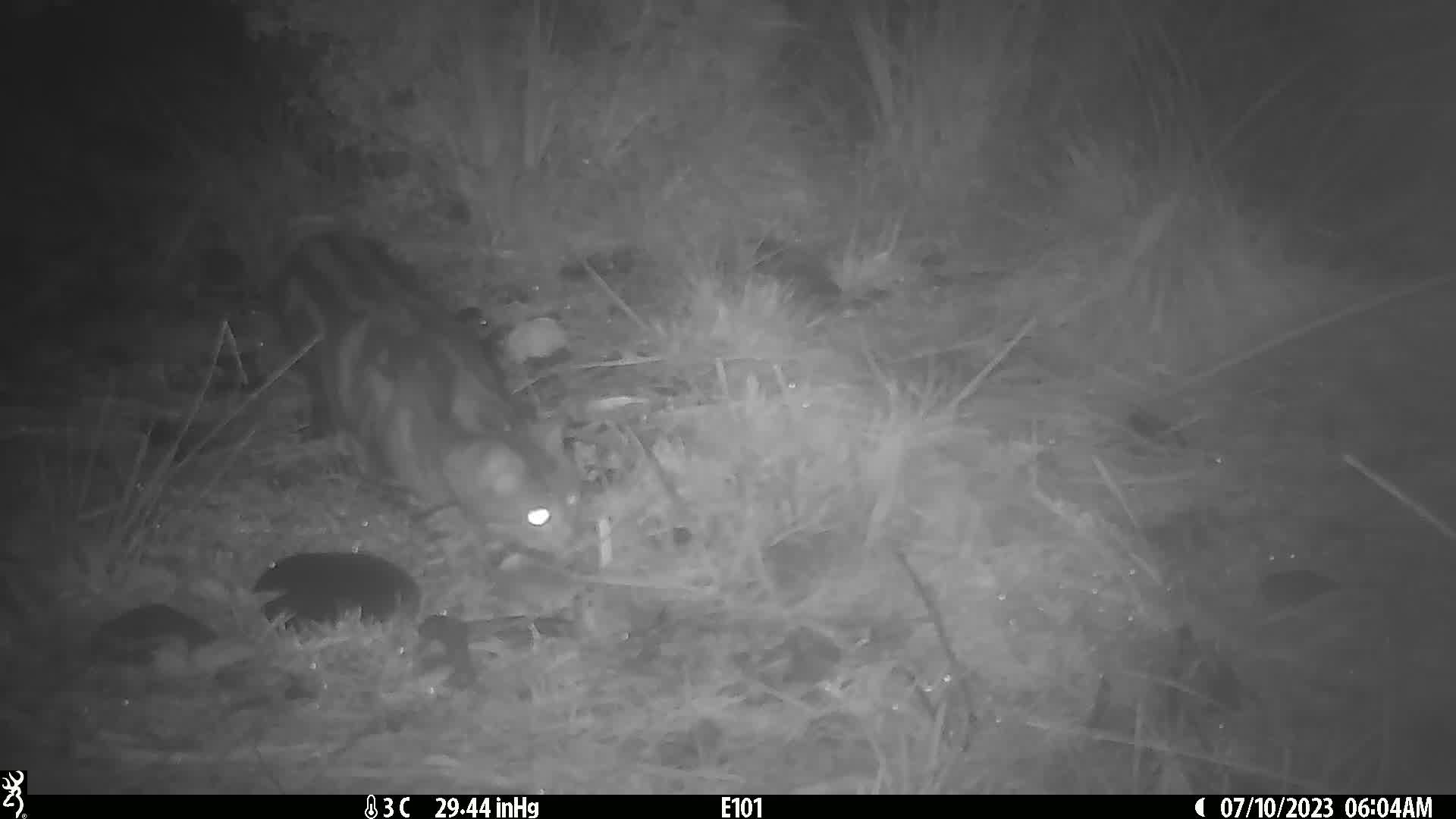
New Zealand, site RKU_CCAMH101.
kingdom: Animalia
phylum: Chordata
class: Mammalia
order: Carnivora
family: Felidae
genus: Felis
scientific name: Felis catus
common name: domestic cat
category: cat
Cat (domestic cat) (Felis catus).